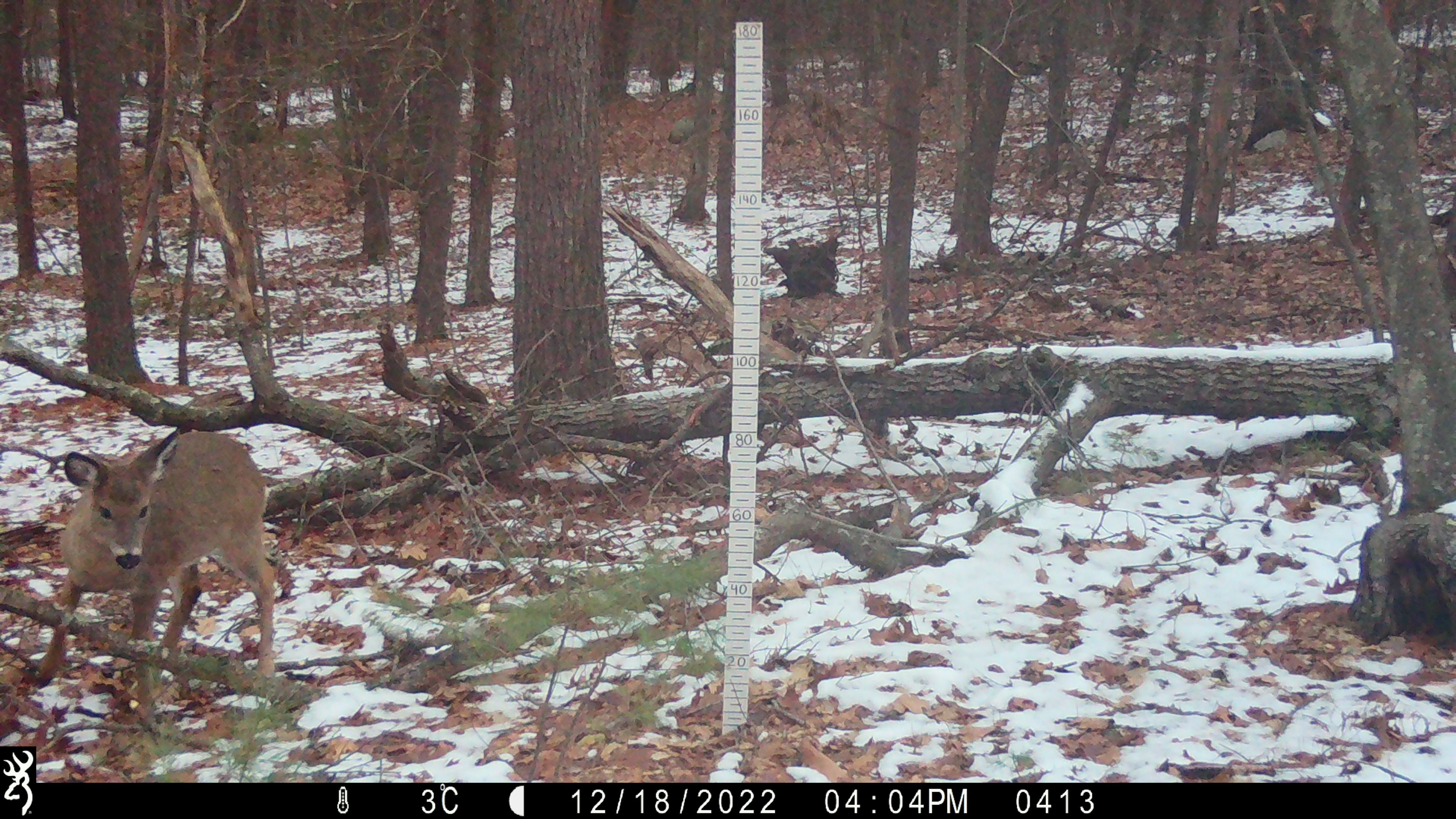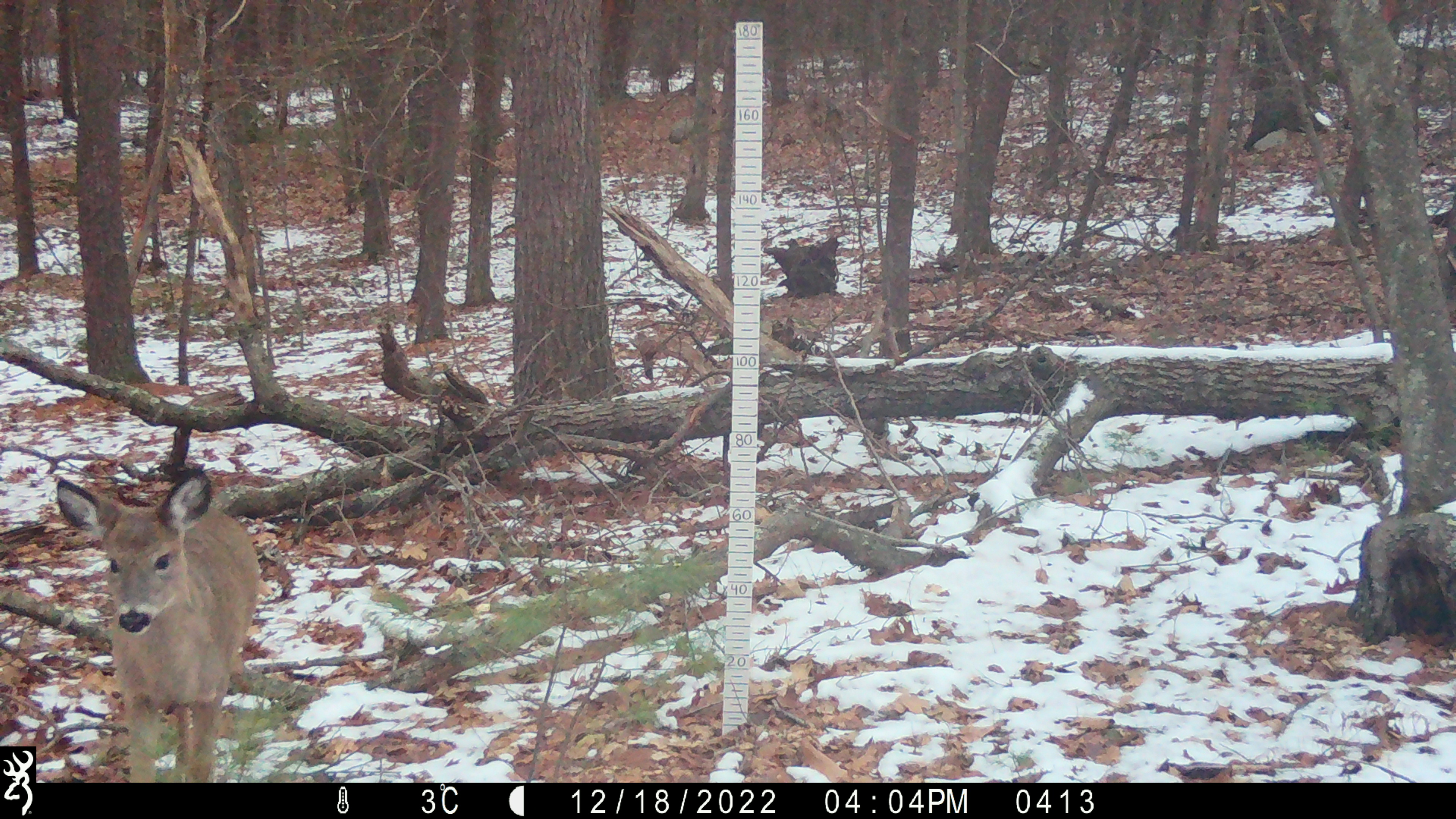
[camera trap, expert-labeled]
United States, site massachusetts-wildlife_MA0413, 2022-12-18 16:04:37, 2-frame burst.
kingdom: Animalia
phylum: Chordata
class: Mammalia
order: Artiodactyla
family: Cervidae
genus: Odocoileus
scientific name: Odocoileus virginianus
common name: white-tailed deer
White-tailed deer (Odocoileus virginianus).